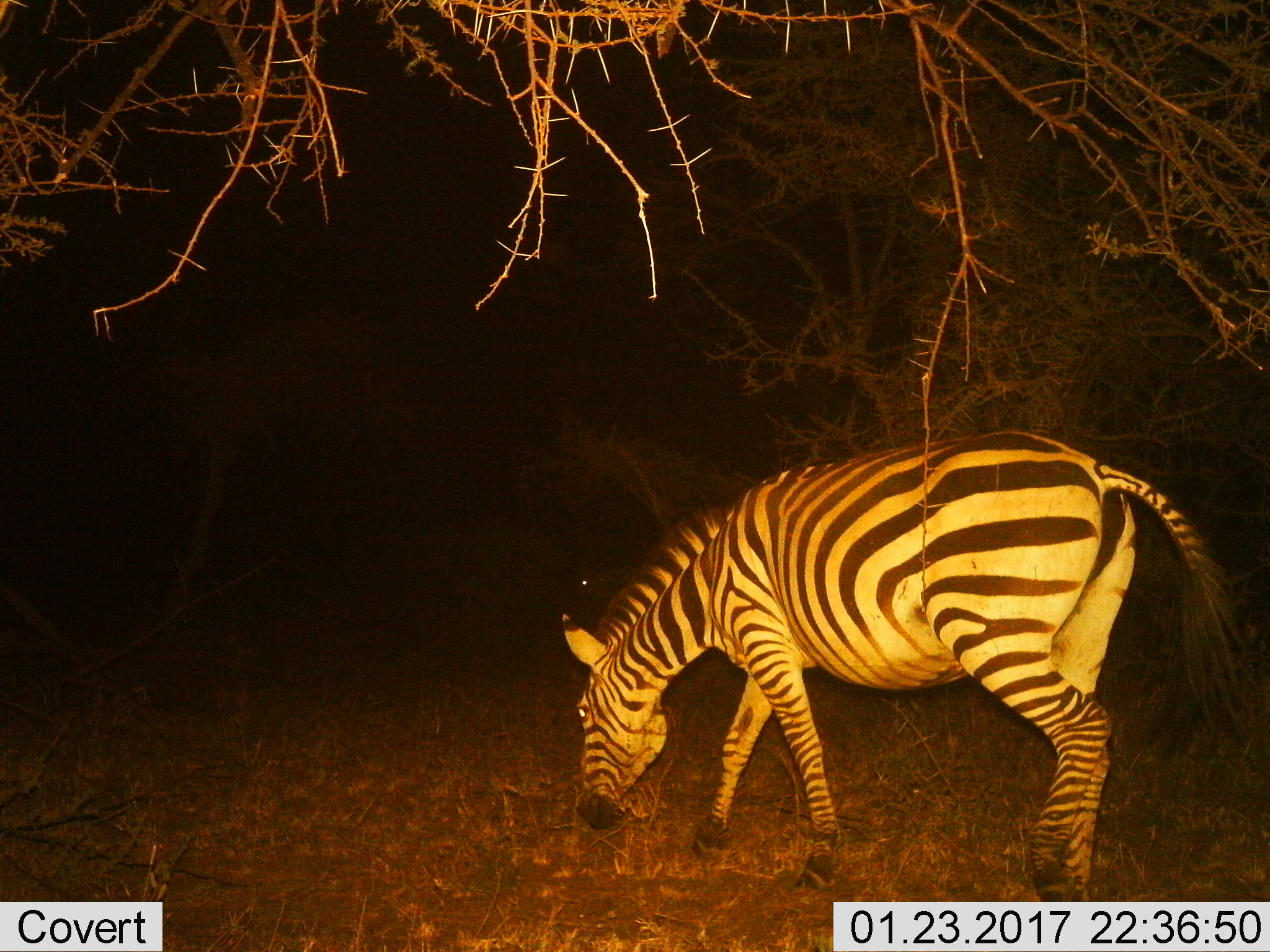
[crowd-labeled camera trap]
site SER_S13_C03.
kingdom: Animalia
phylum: Chordata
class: Mammalia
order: Perissodactyla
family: Equidae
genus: Equus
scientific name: Equus quagga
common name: plains zebra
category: zebraplains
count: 1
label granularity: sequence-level